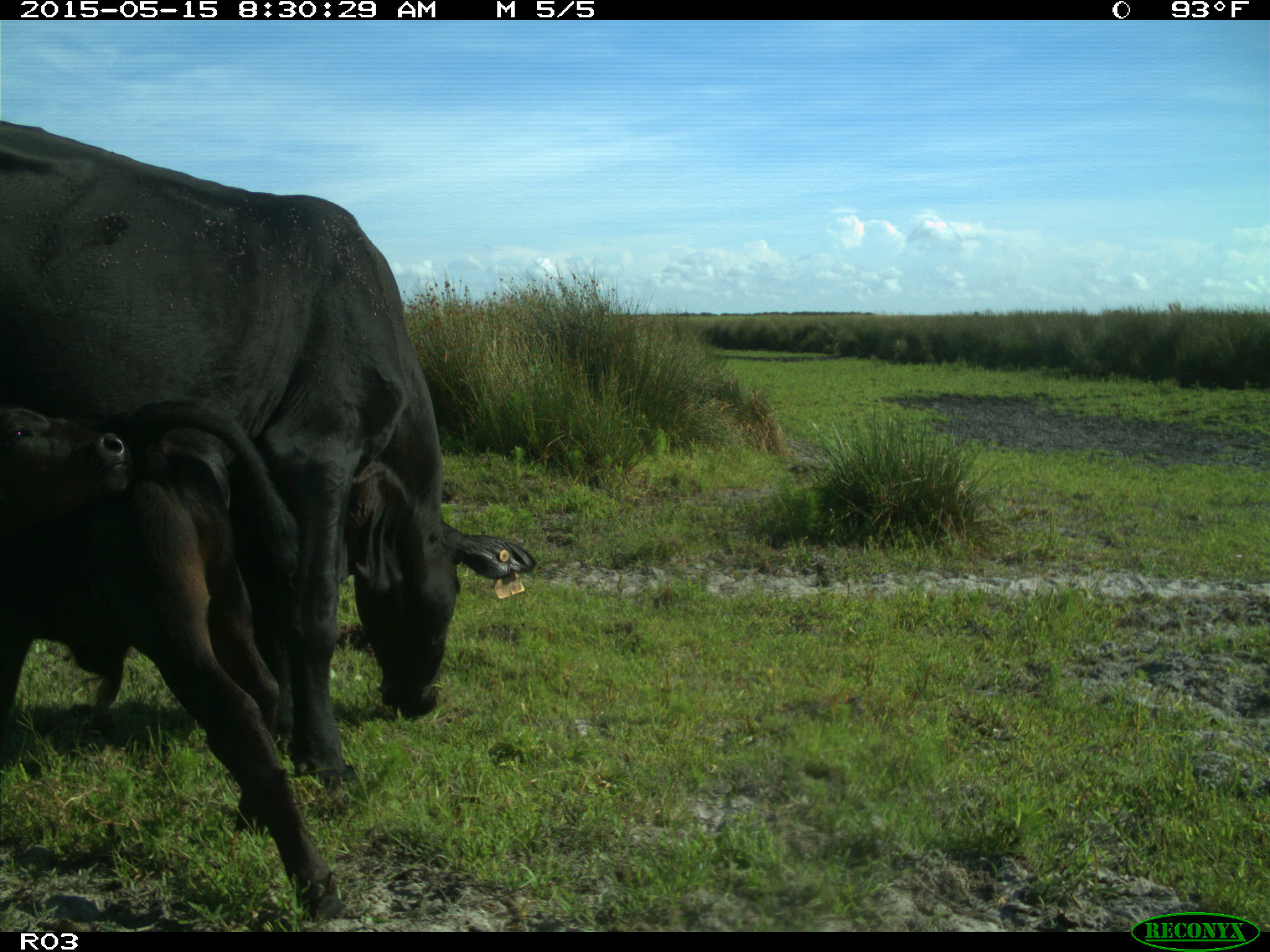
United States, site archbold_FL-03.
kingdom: Animalia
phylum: Chordata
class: Mammalia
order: Artiodactyla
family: Bovidae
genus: Bos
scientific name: Bos taurus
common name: domestic cow